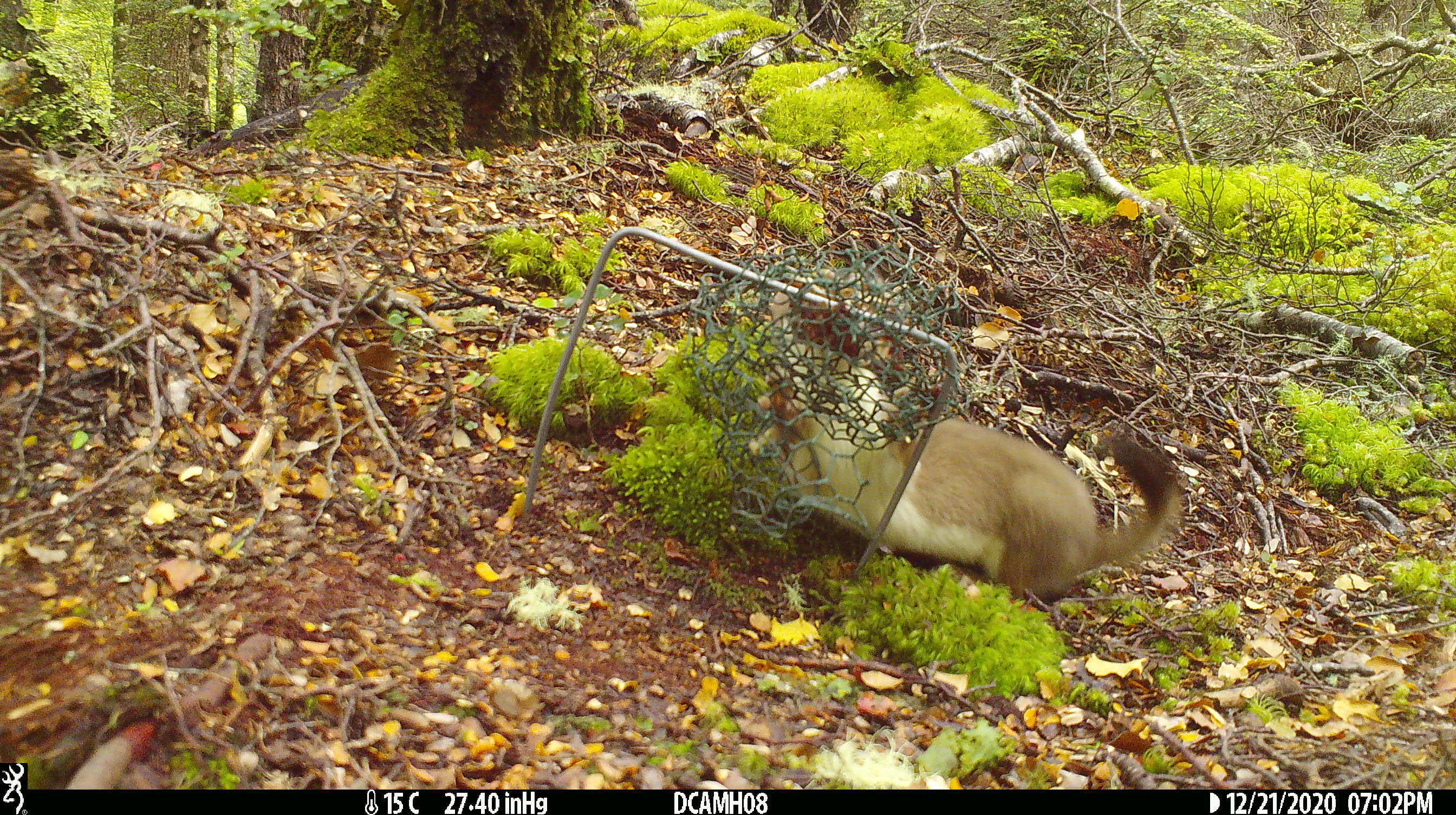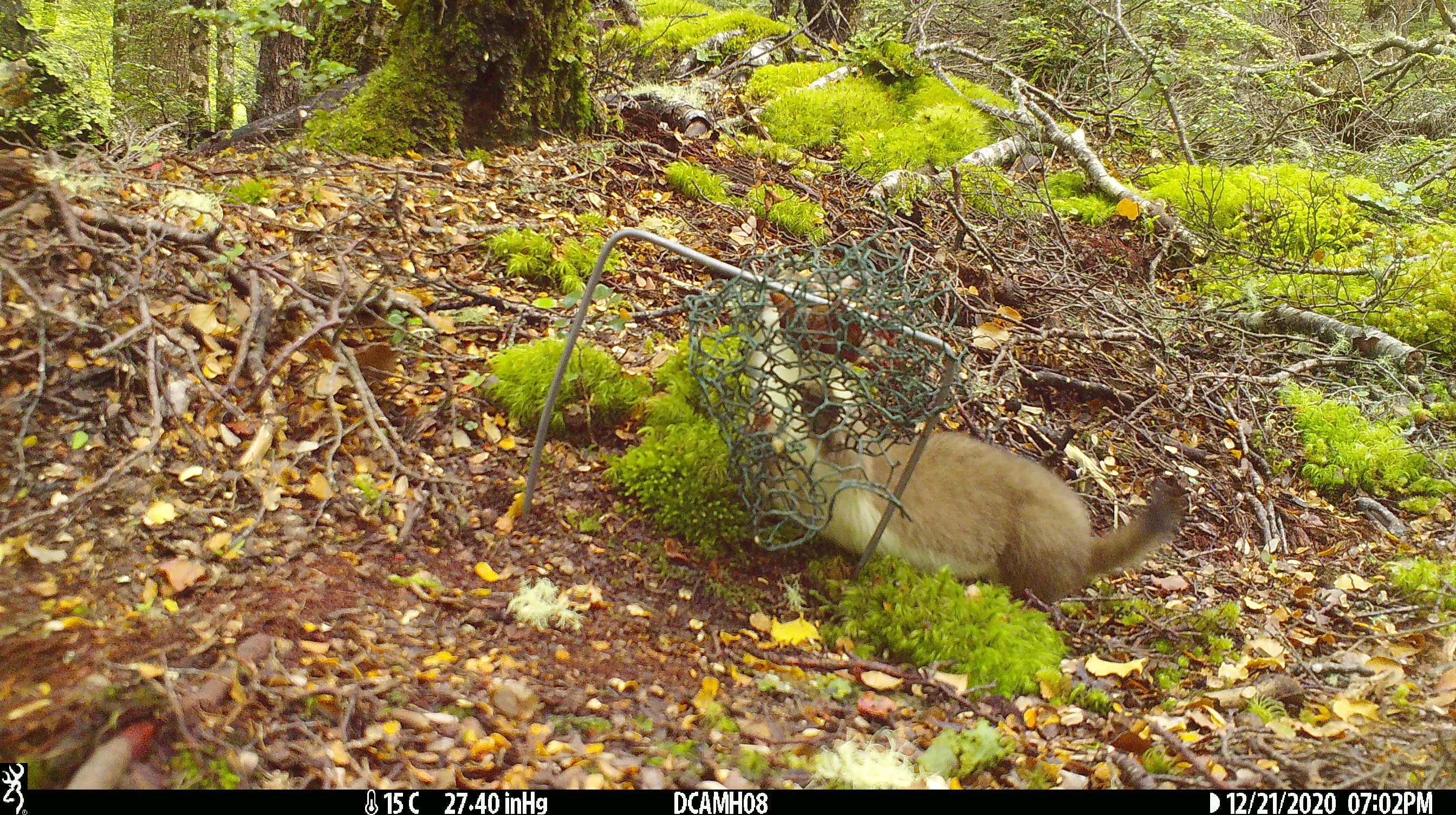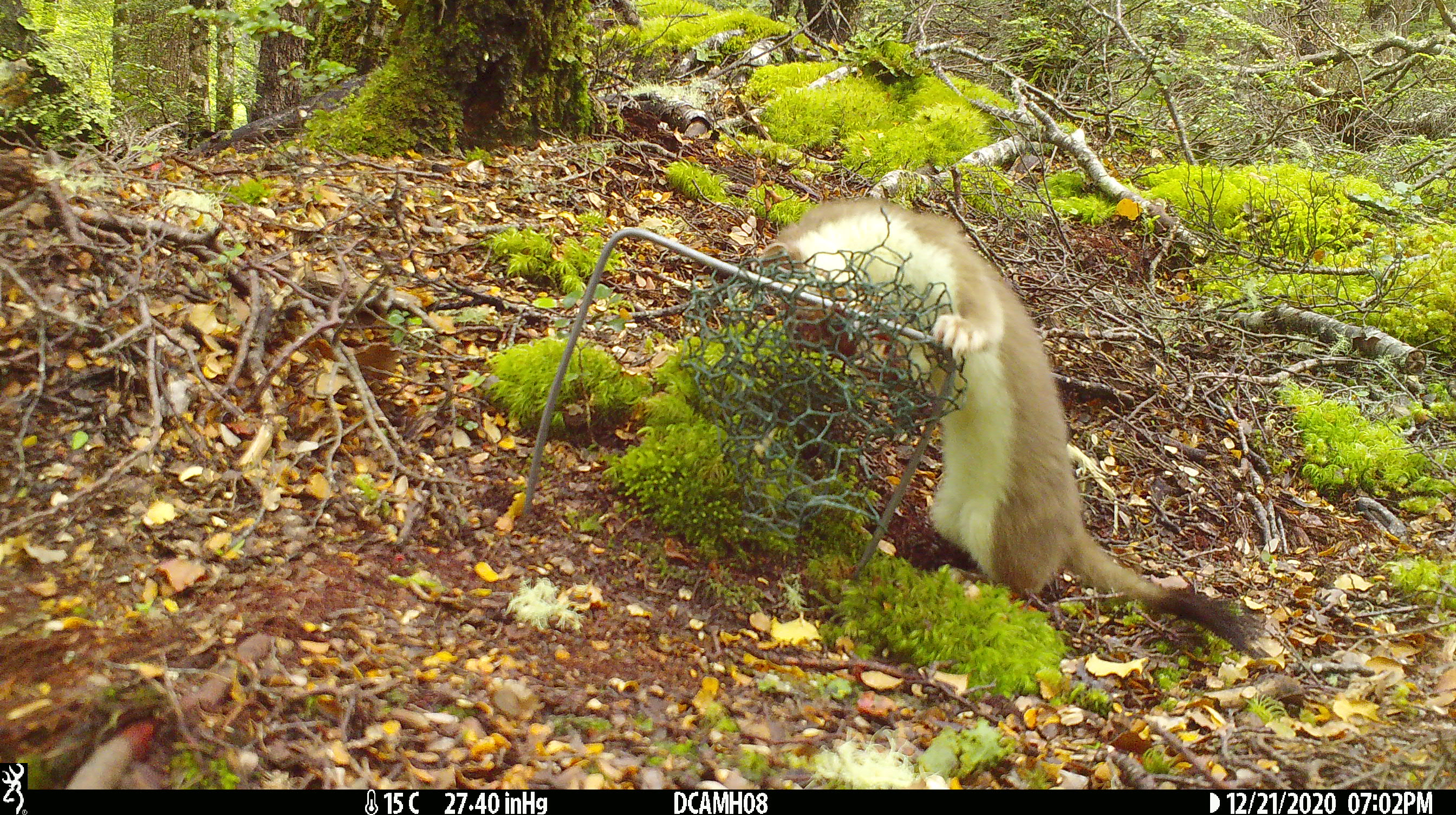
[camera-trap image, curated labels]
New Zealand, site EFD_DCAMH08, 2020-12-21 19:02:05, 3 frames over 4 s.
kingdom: Animalia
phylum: Chordata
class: Mammalia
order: Carnivora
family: Mustelidae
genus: Mustela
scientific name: Mustela erminea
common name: stoat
Stoat (Mustela erminea).